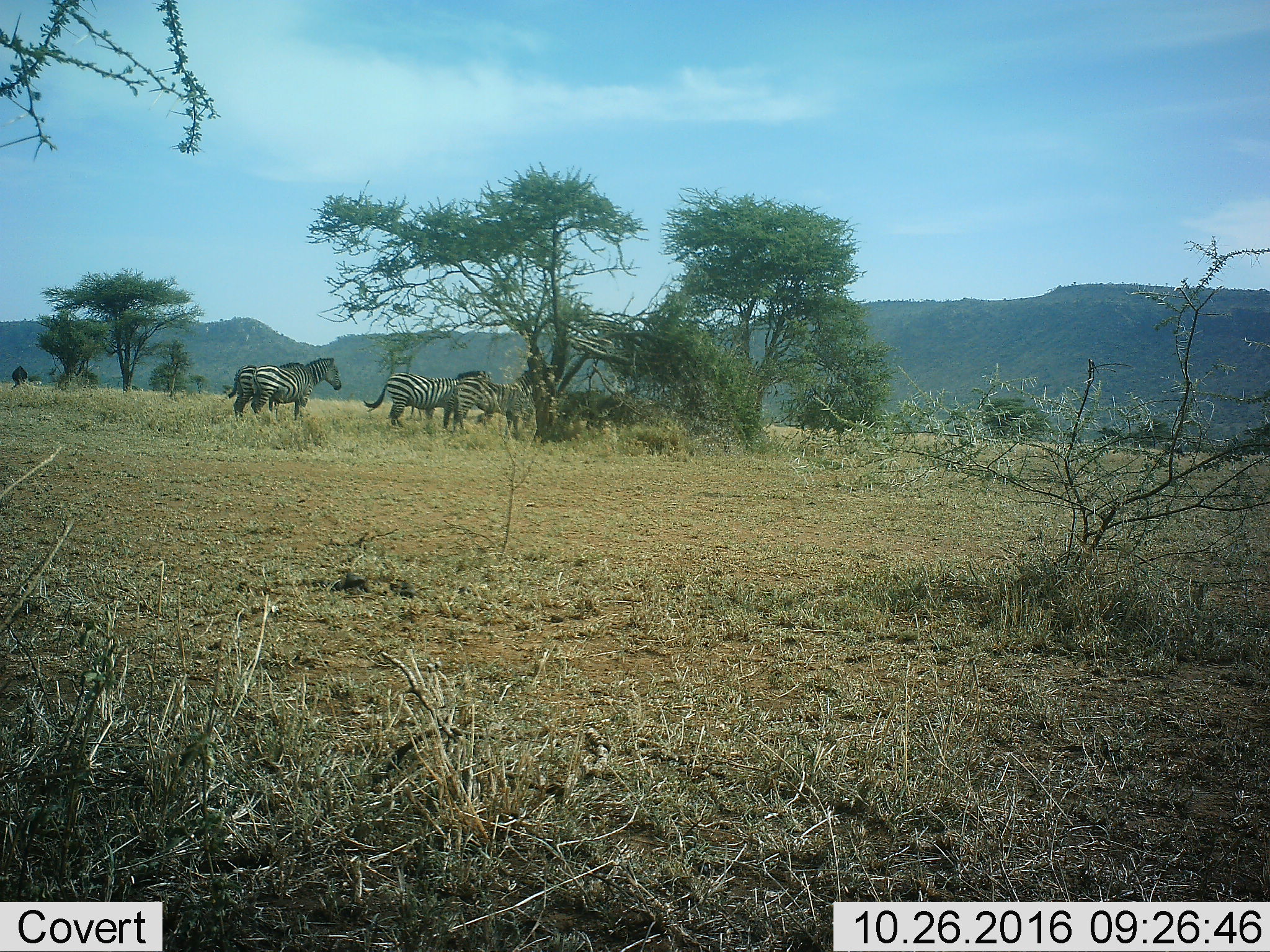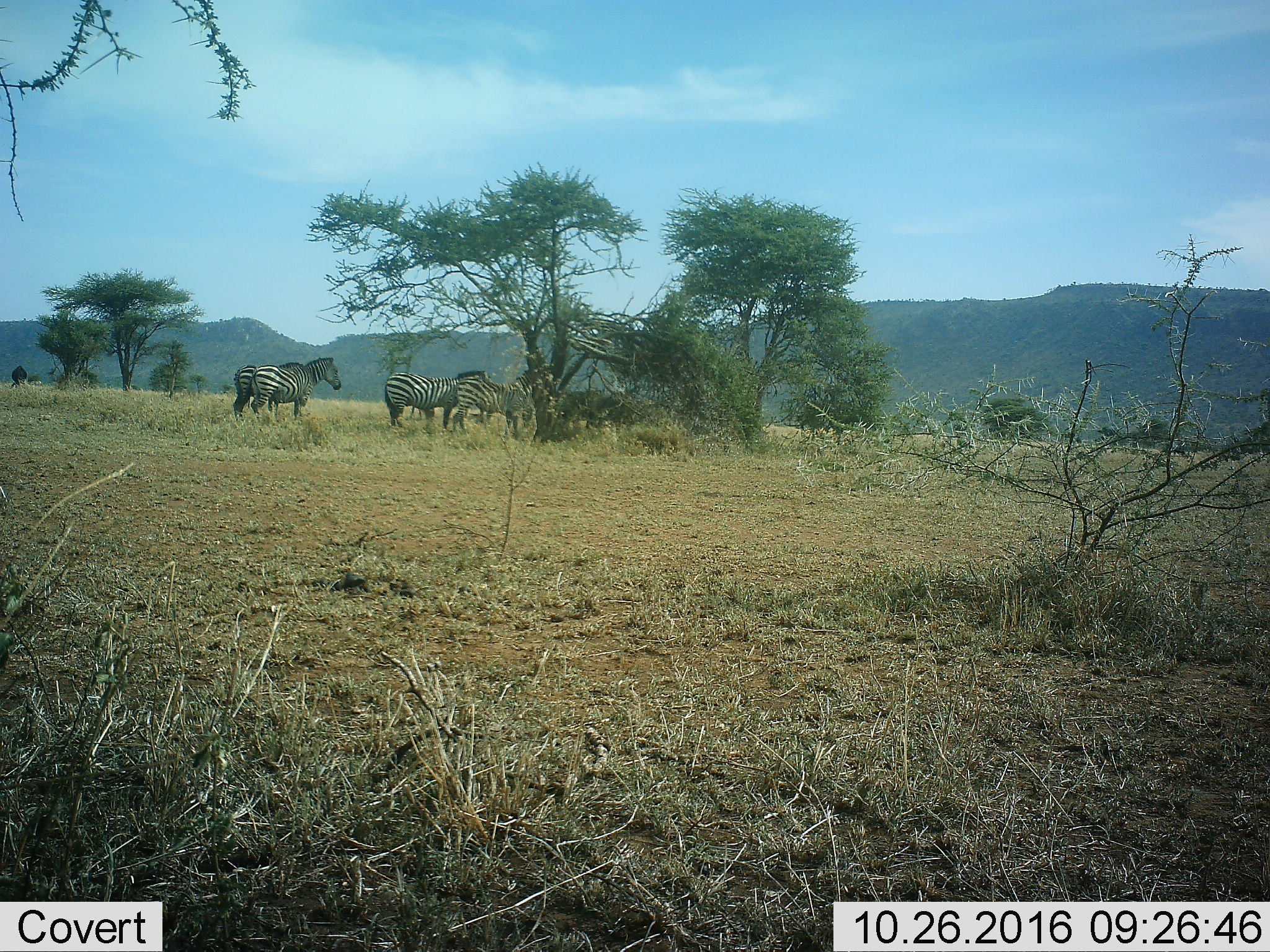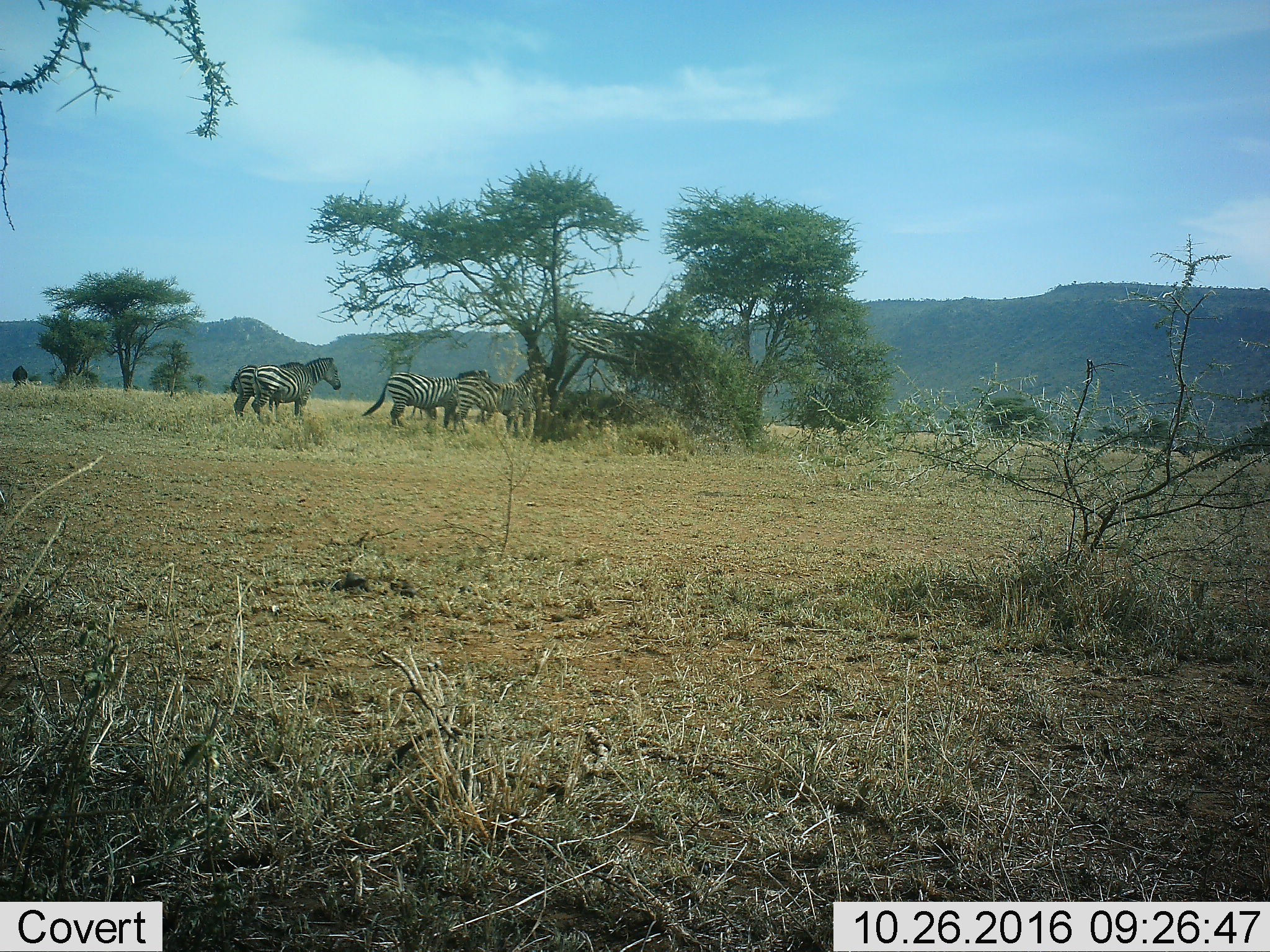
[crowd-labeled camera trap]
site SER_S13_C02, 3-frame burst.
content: unidentified animal